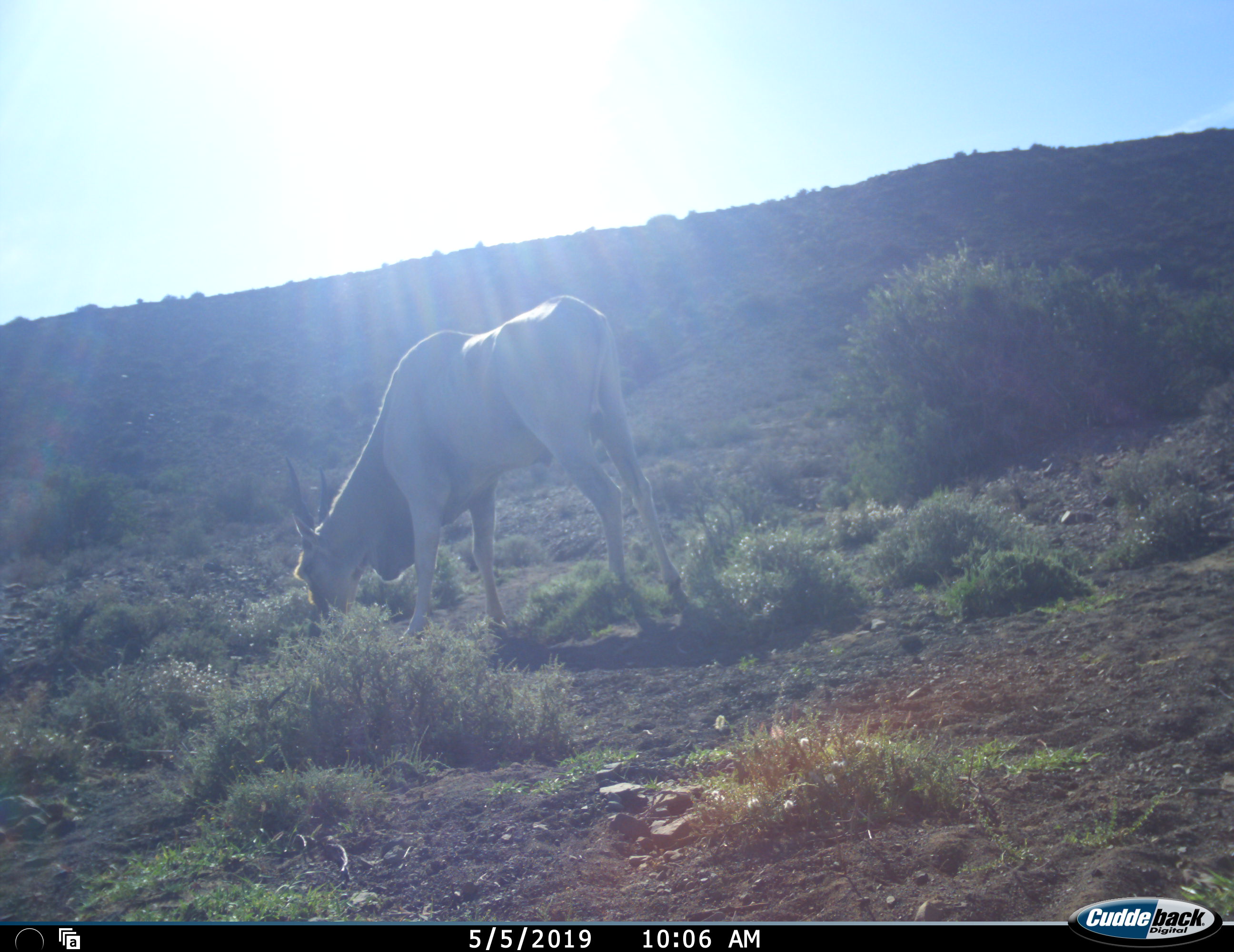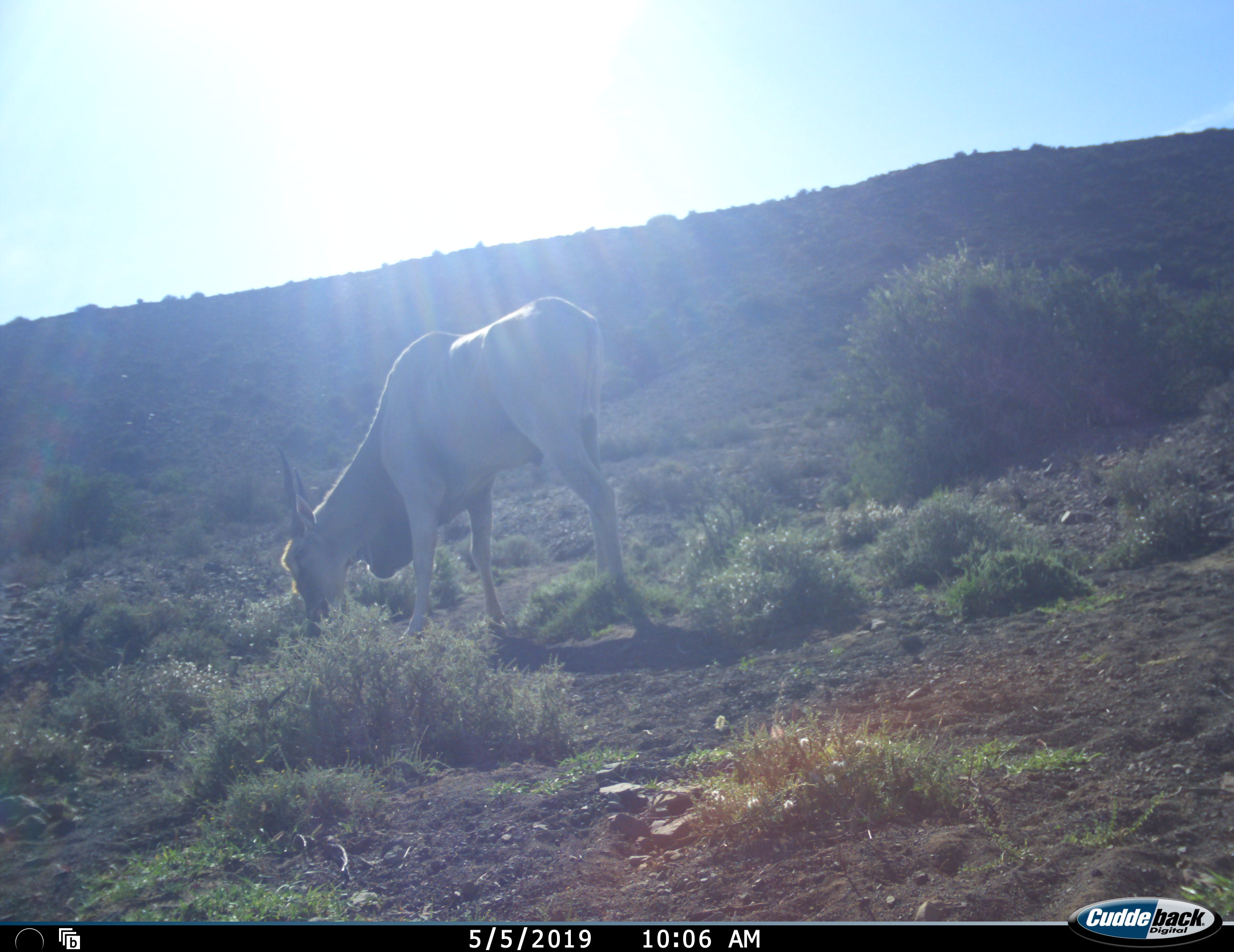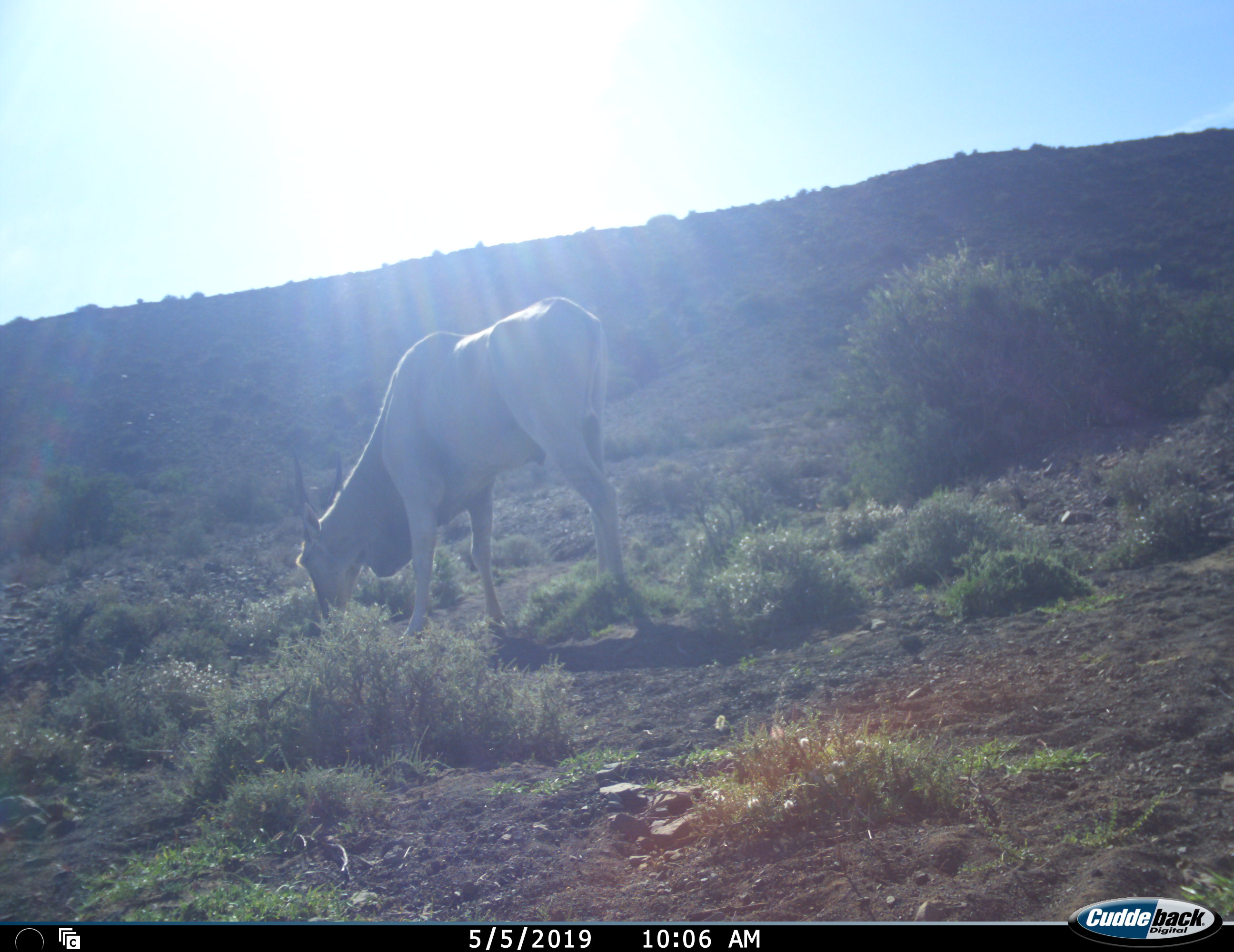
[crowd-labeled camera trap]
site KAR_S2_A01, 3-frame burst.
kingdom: Animalia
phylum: Chordata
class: Mammalia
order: Artiodactyla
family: Bovidae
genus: Tragelaphus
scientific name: Tragelaphus oryx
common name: eland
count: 1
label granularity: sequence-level